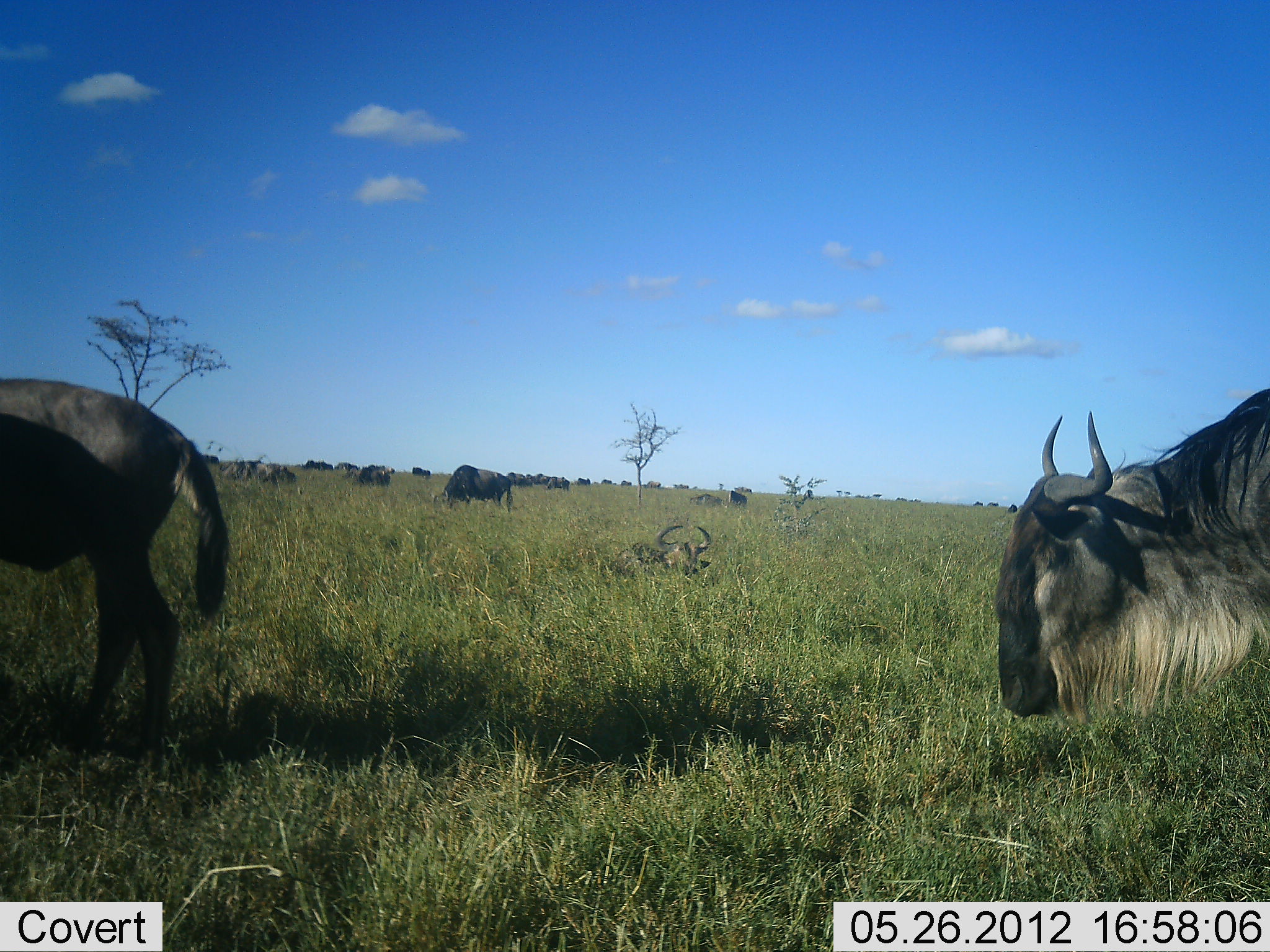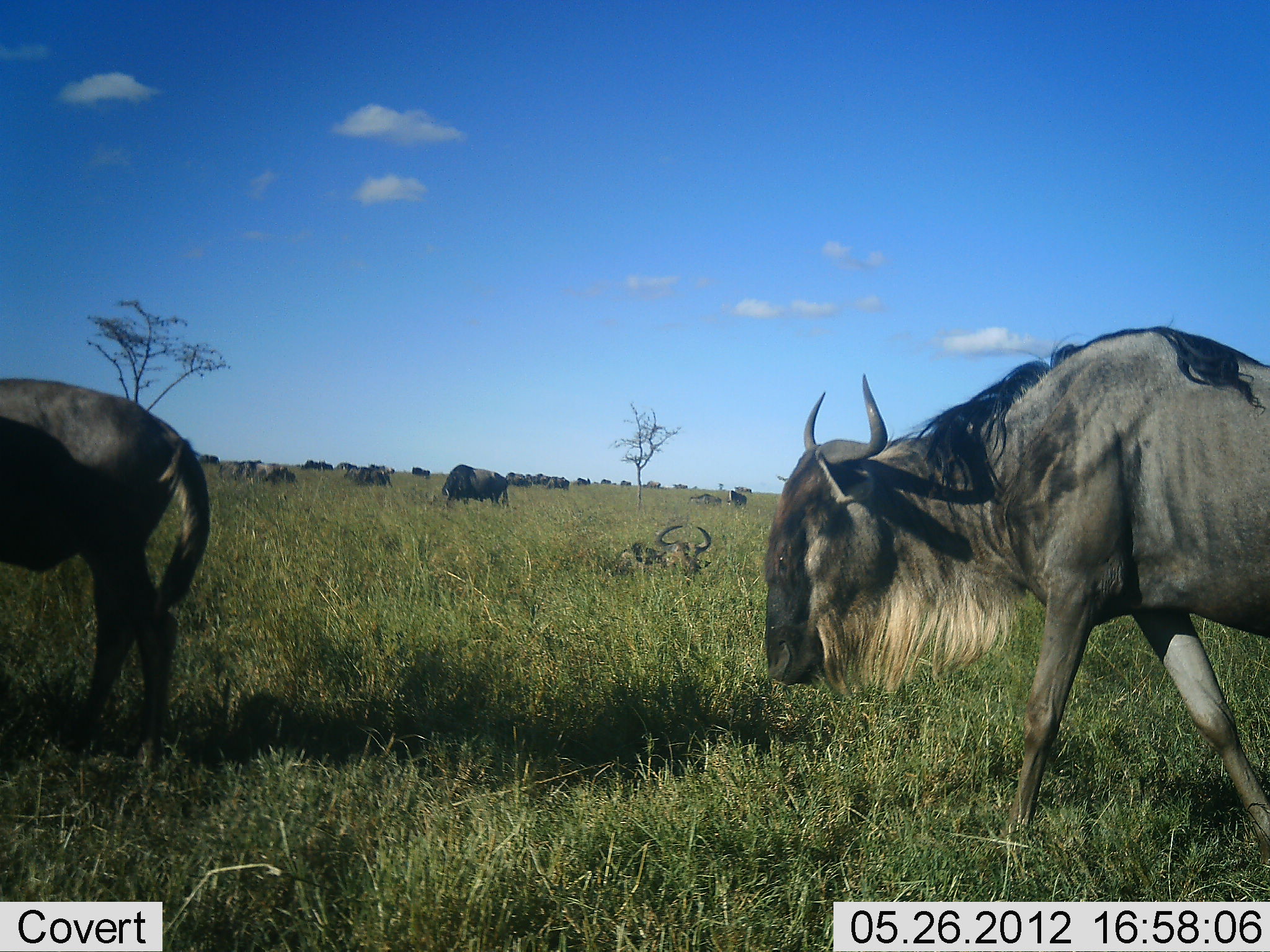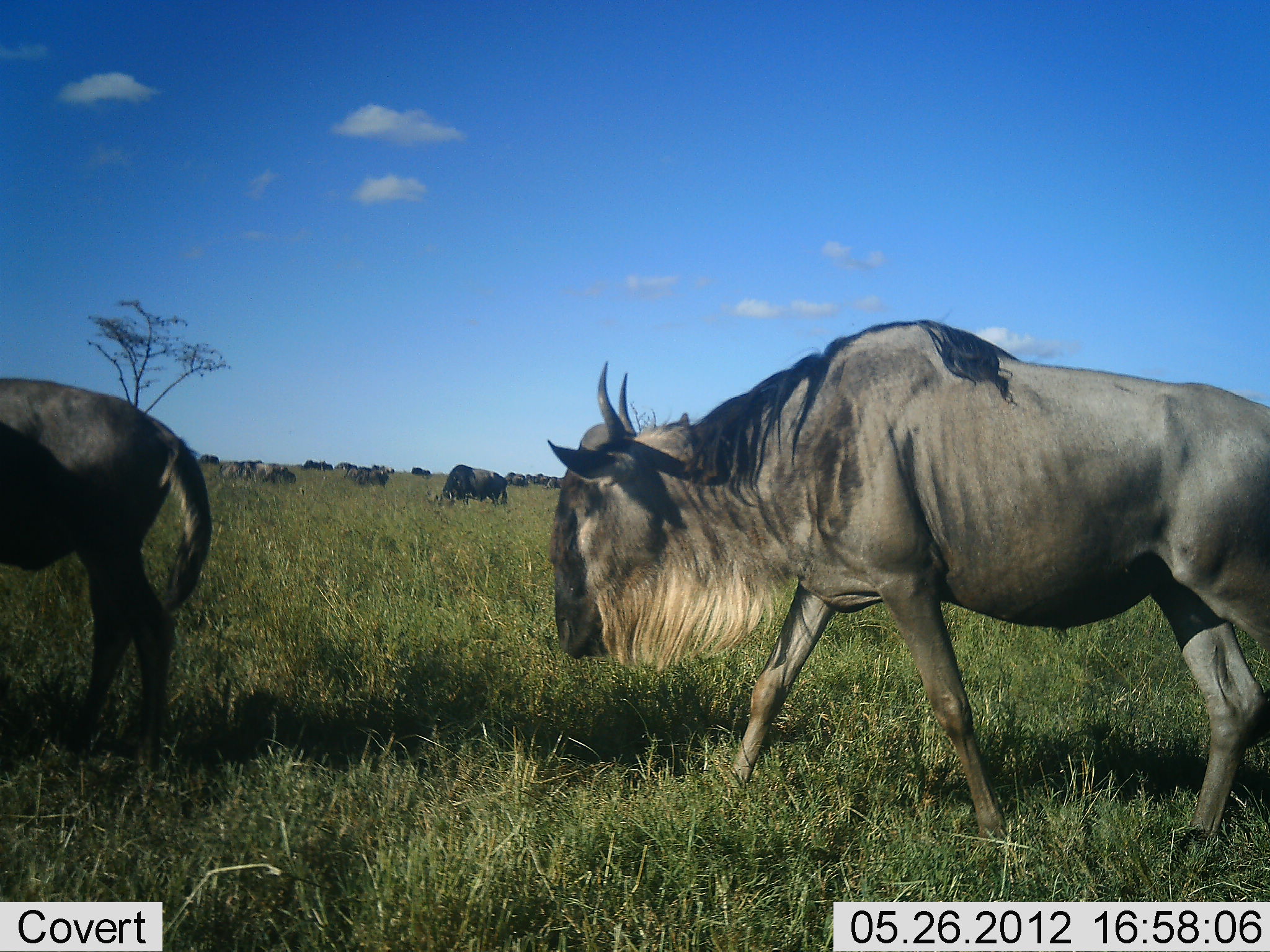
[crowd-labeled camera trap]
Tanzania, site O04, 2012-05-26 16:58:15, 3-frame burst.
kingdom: Animalia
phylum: Chordata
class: Mammalia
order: Artiodactyla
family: Bovidae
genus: Connochaetes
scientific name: Connochaetes taurinus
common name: blue wildebeest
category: wildebeest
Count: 11-50.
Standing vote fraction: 60%.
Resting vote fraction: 80%.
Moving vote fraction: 100%.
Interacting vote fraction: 0%.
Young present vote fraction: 0%.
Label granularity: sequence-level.